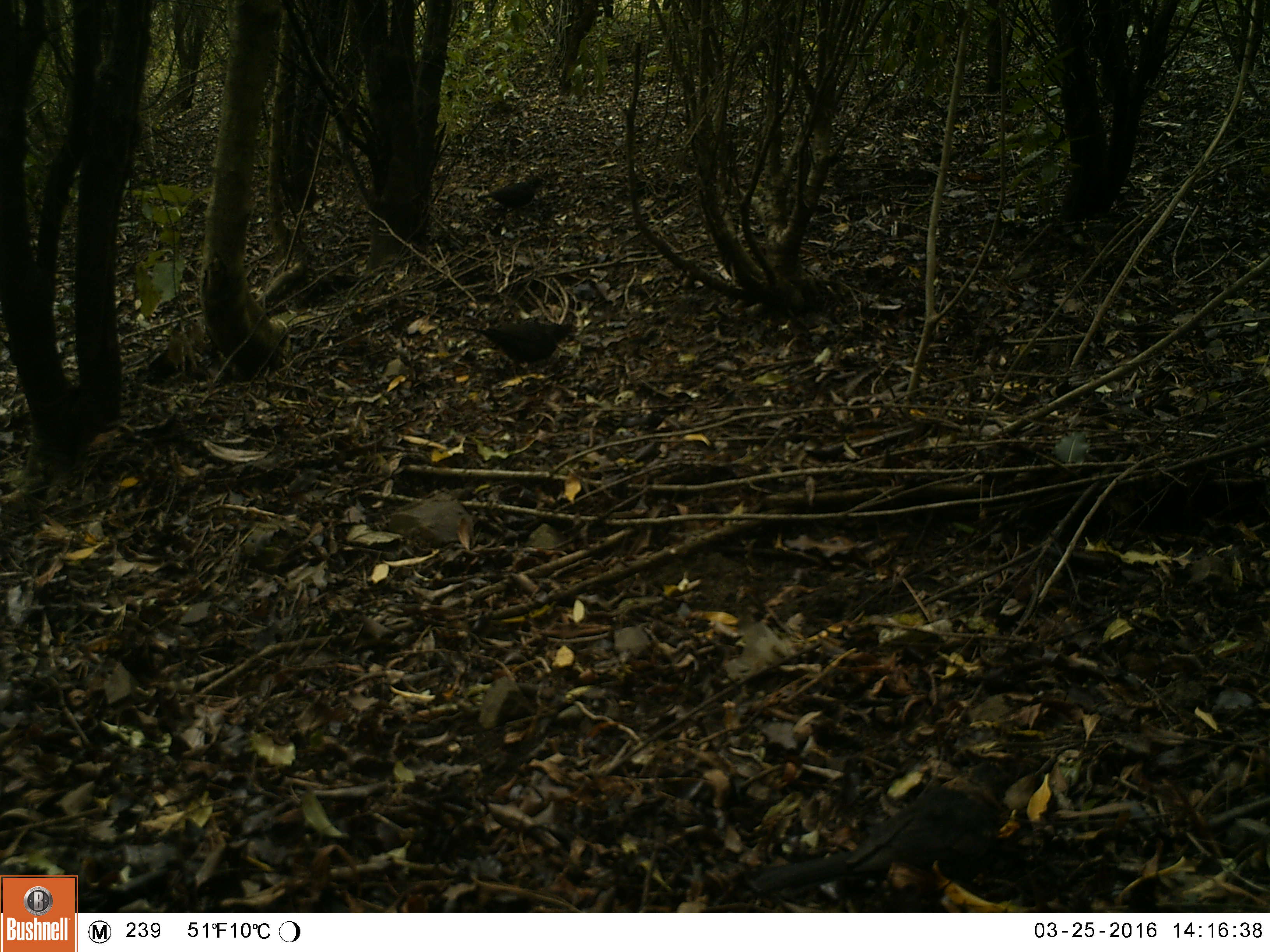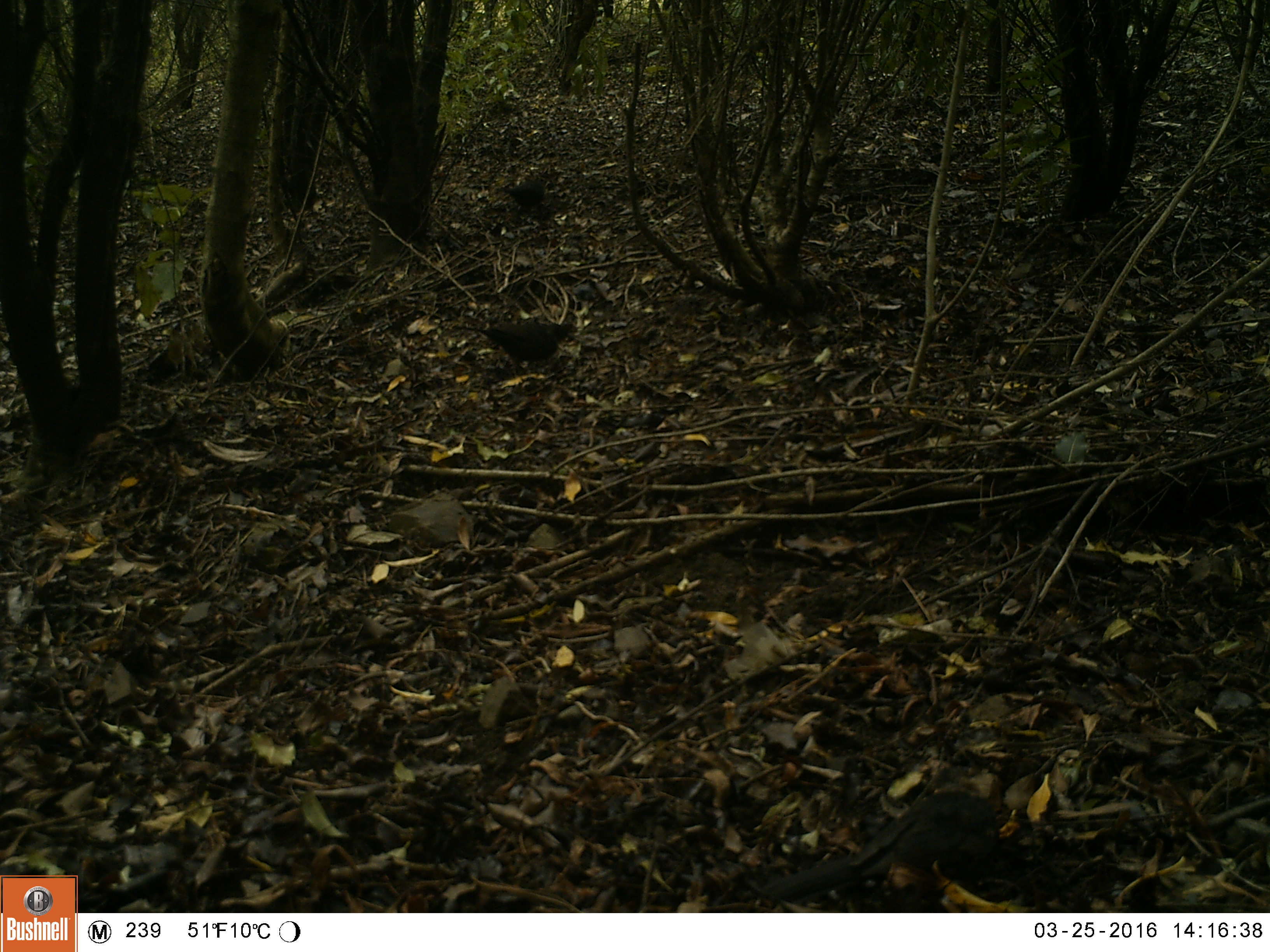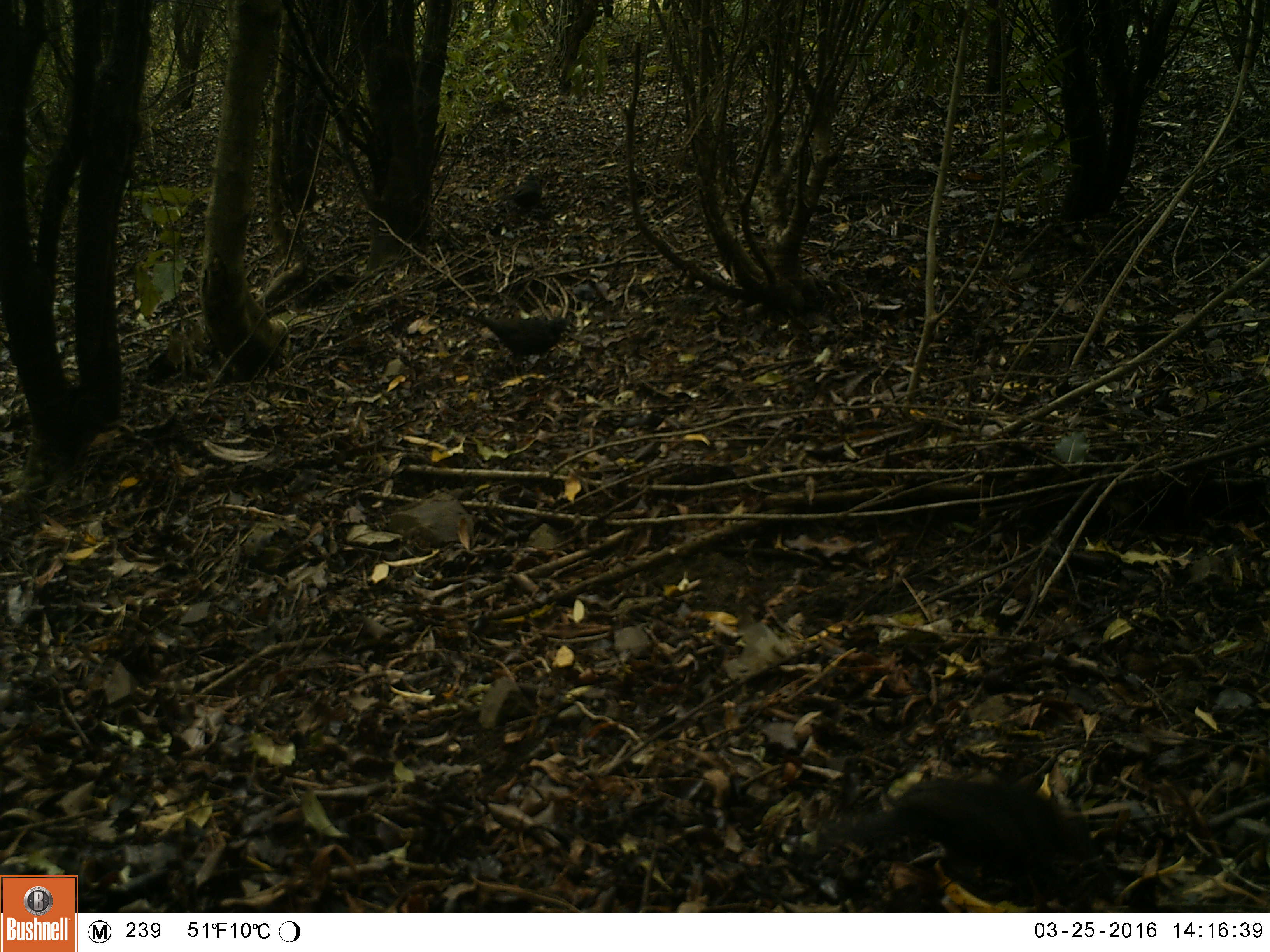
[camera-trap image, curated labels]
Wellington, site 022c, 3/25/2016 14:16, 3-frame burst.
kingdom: Animalia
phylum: Chordata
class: Aves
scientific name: Aves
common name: bird